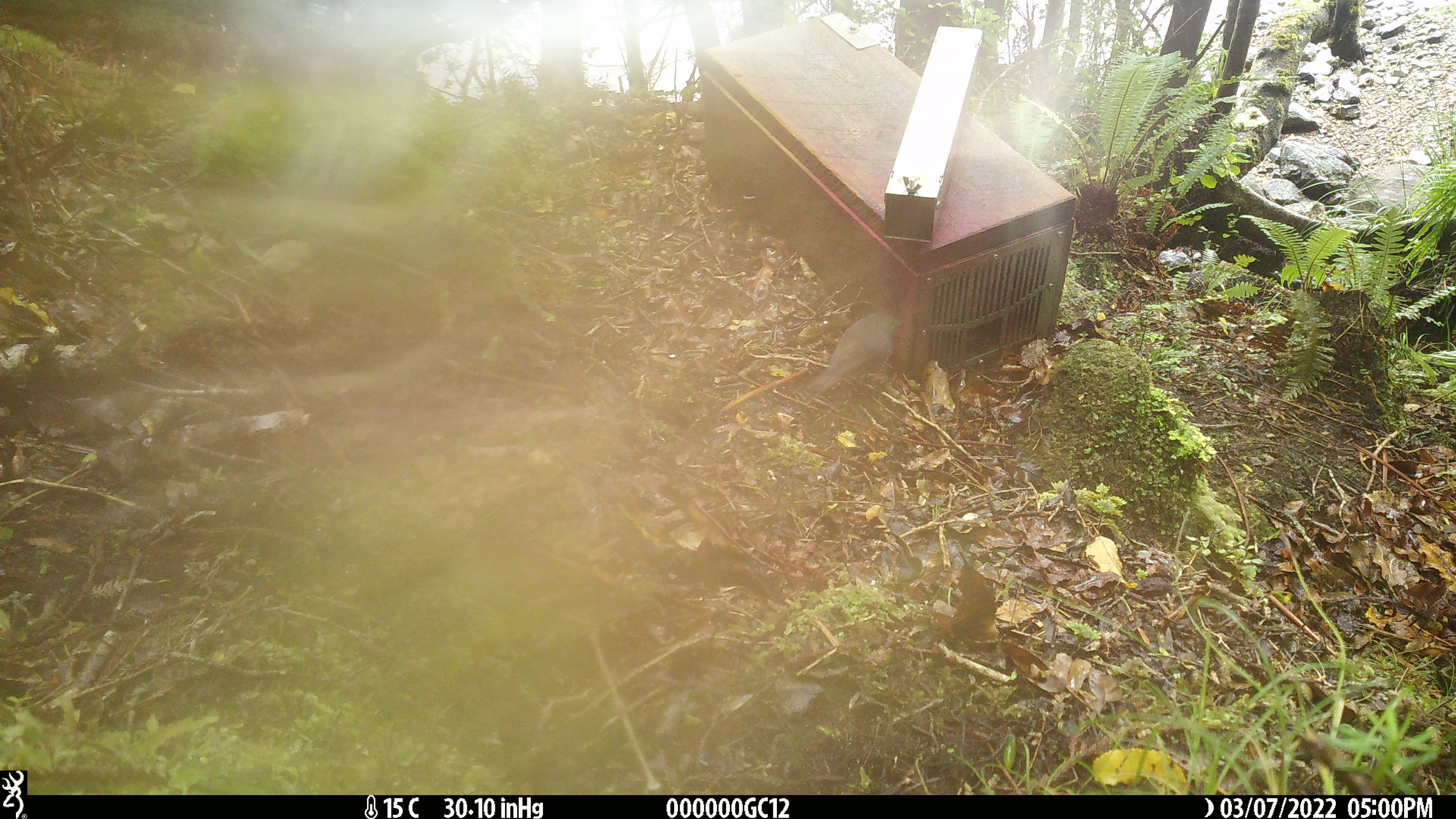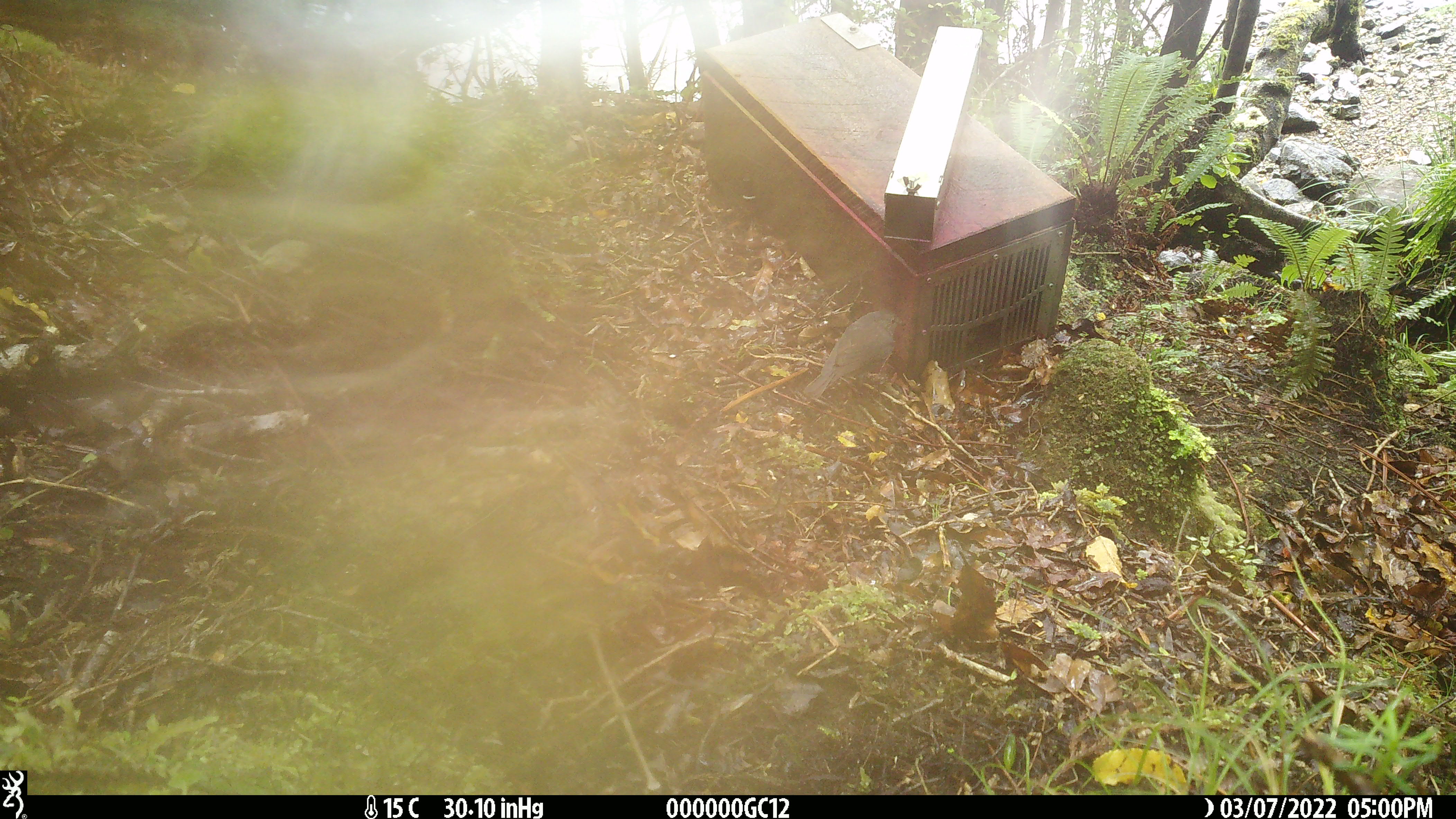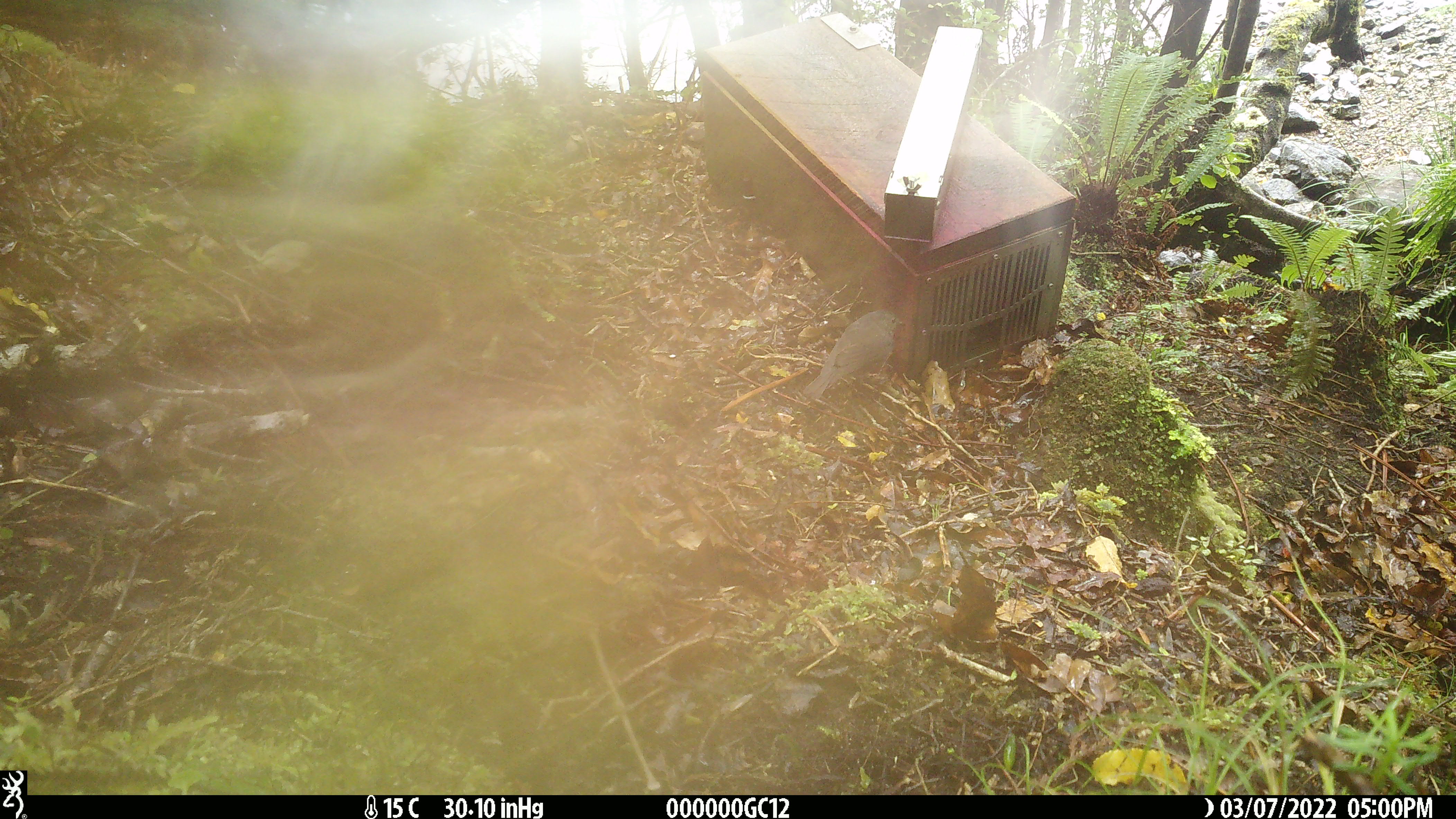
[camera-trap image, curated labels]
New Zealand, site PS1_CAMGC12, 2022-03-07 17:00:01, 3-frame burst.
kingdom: Animalia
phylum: Chordata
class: Aves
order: Passeriformes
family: Petroicidae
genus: Petroica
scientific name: Petroica australis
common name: new zealand robin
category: robin